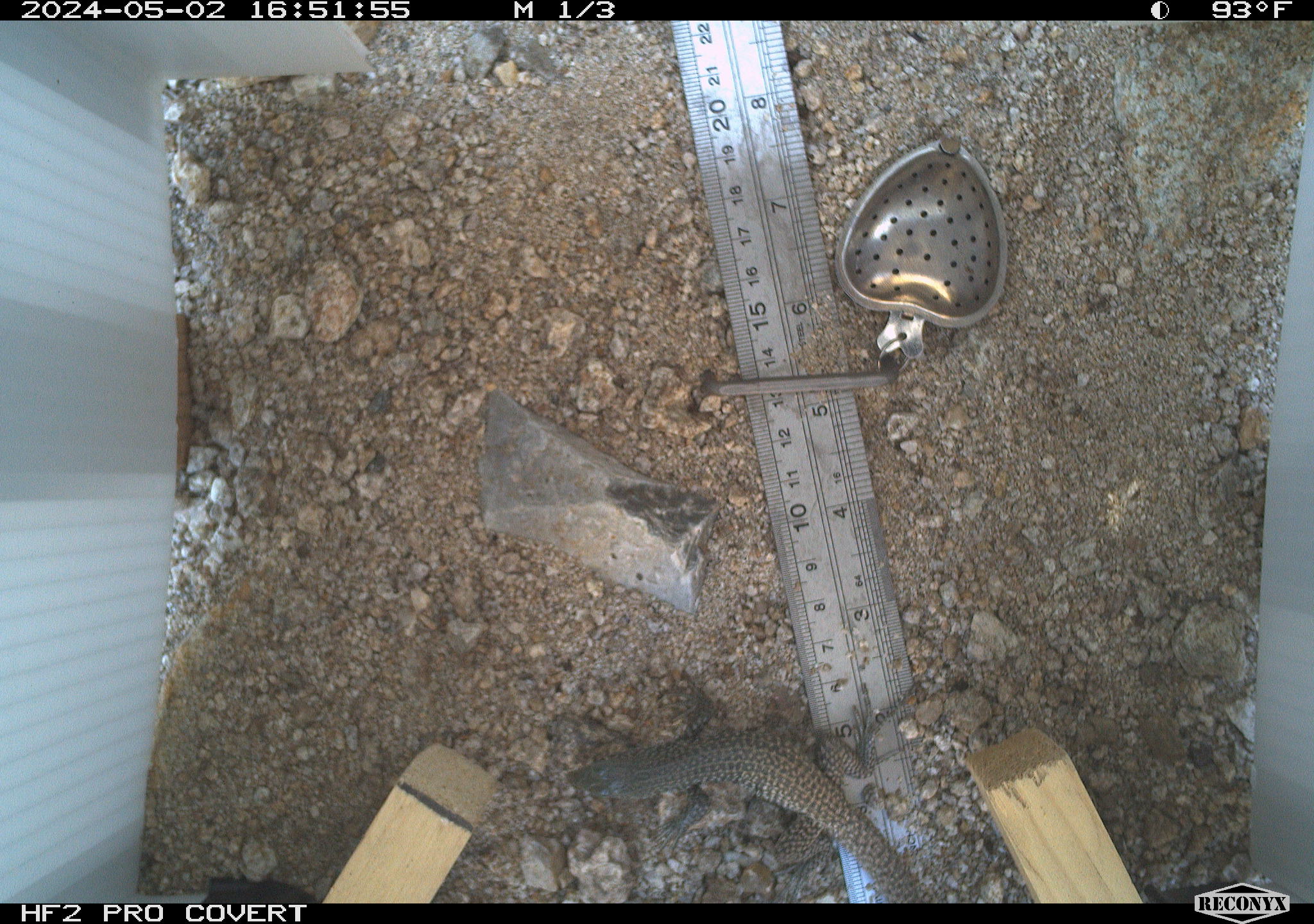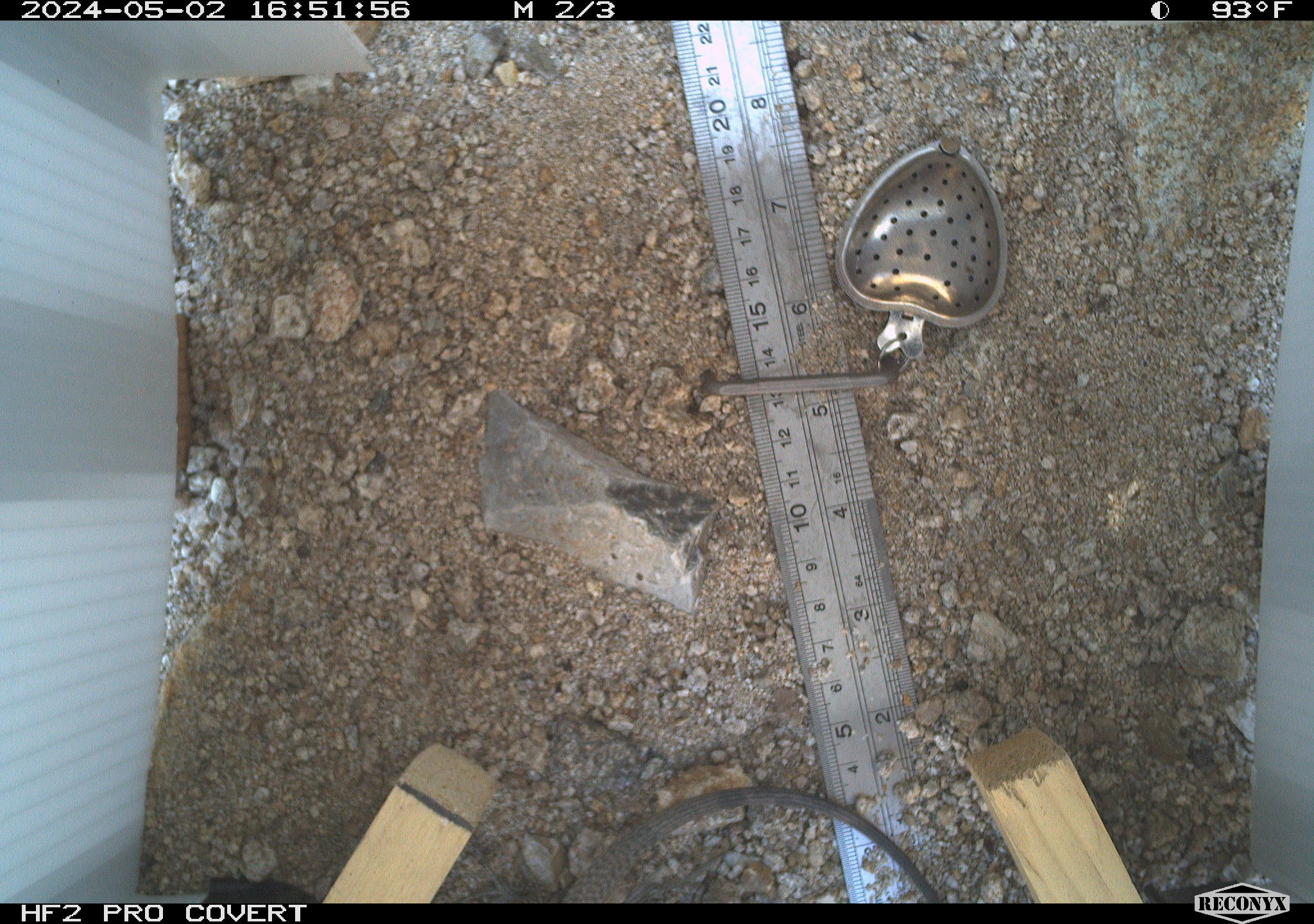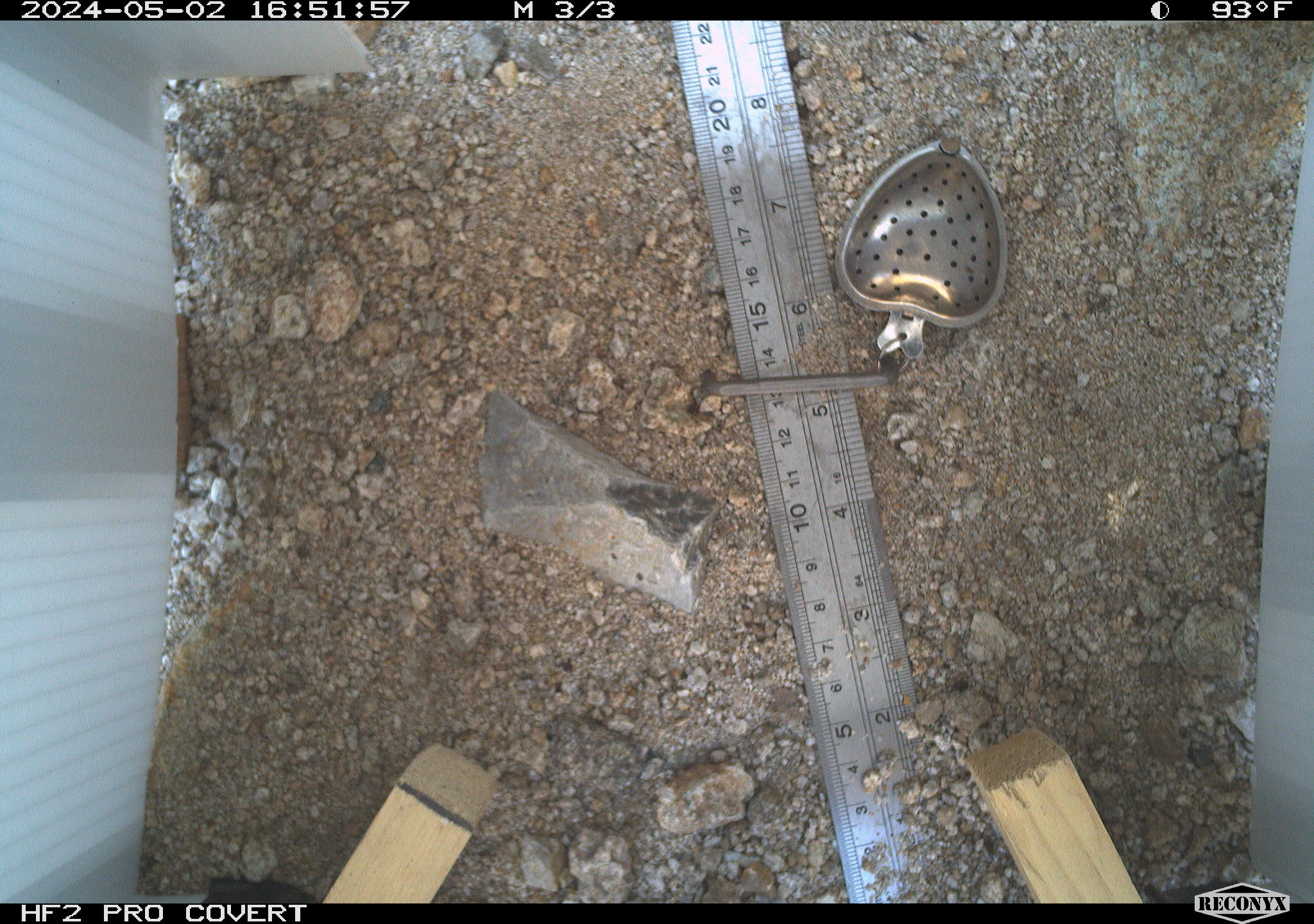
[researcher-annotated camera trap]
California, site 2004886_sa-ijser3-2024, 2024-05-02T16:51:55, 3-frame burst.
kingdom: Animalia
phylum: Chordata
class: Reptilia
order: Squamata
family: Teiidae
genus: Aspidoscelis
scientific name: Aspidoscelis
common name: whiptail lizards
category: aspidoscelis species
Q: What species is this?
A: Aspidoscelis species (whiptail lizards) (Aspidoscelis).